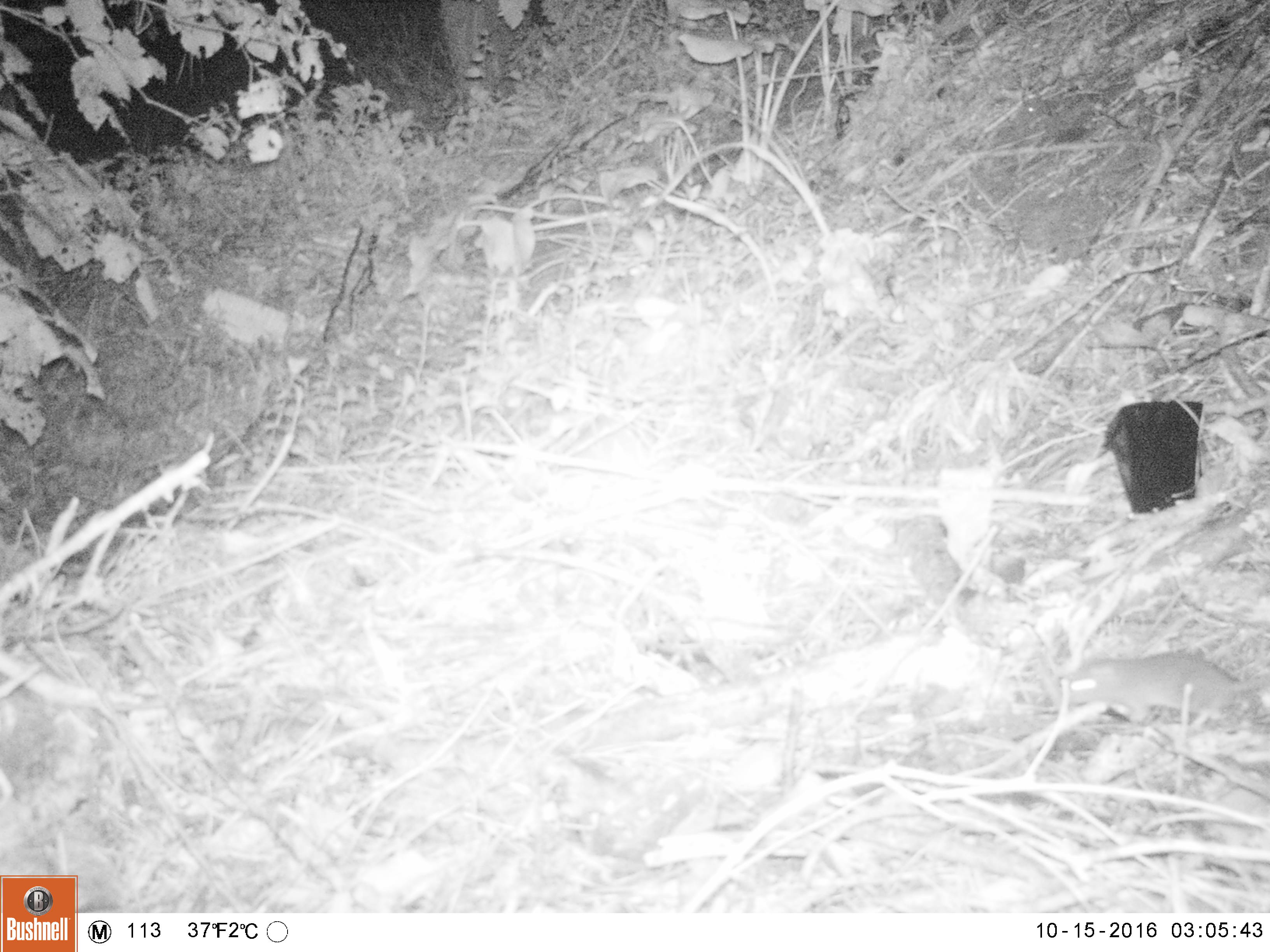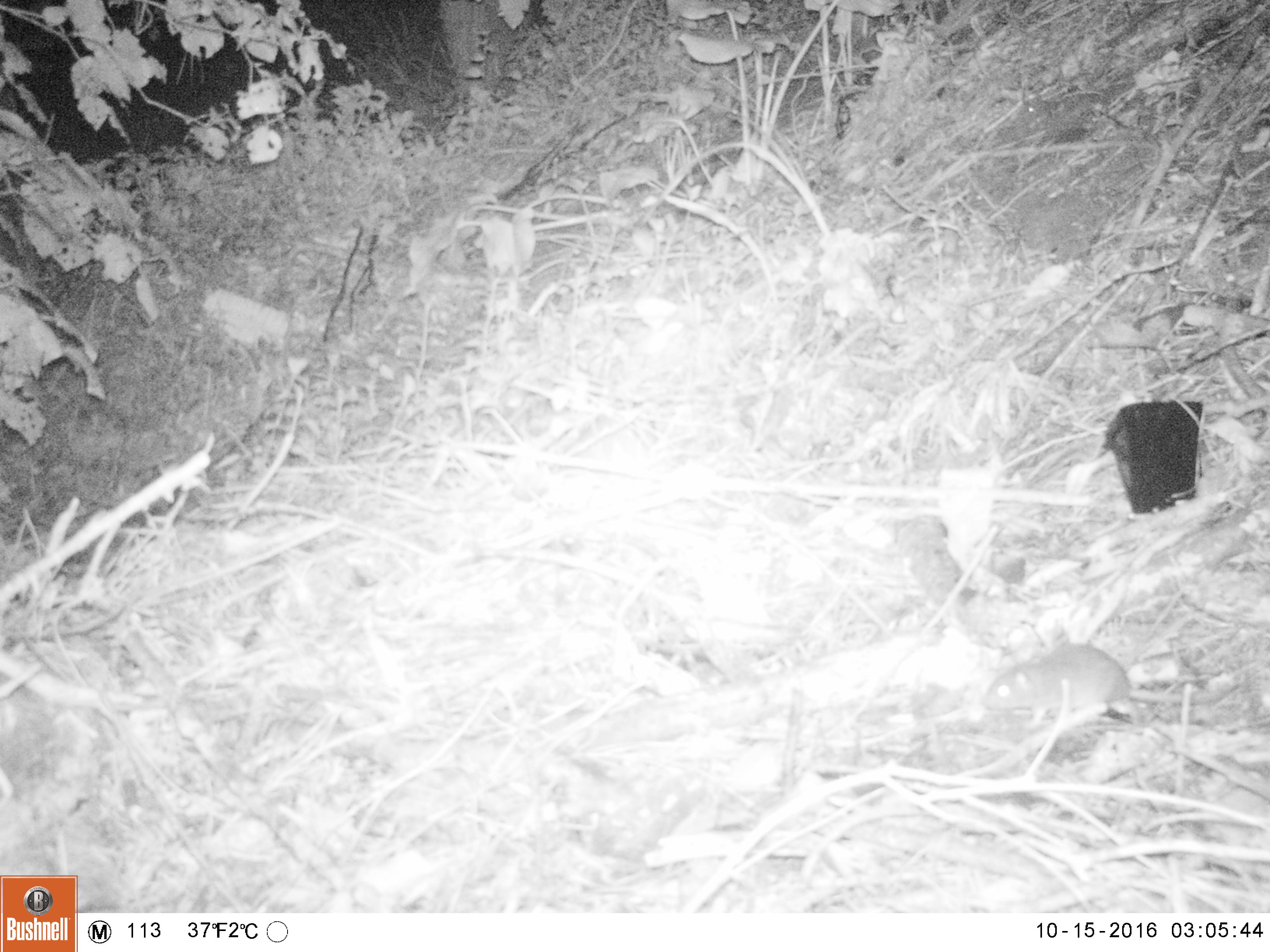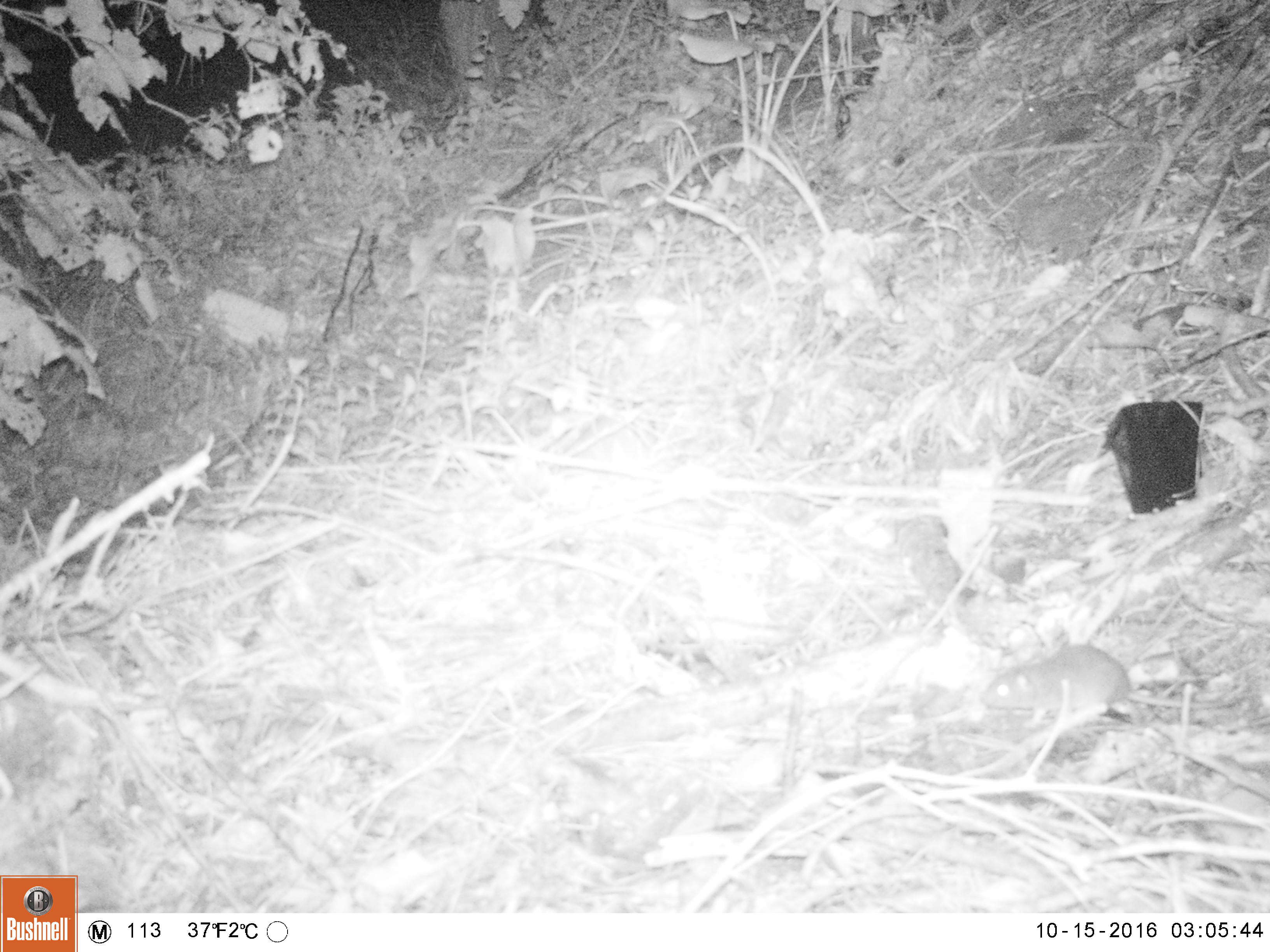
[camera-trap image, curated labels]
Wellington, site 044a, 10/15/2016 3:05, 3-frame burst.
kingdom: Animalia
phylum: Chordata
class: Mammalia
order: Rodentia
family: Muridae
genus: Rattus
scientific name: Rattus norvegicus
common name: norway rat